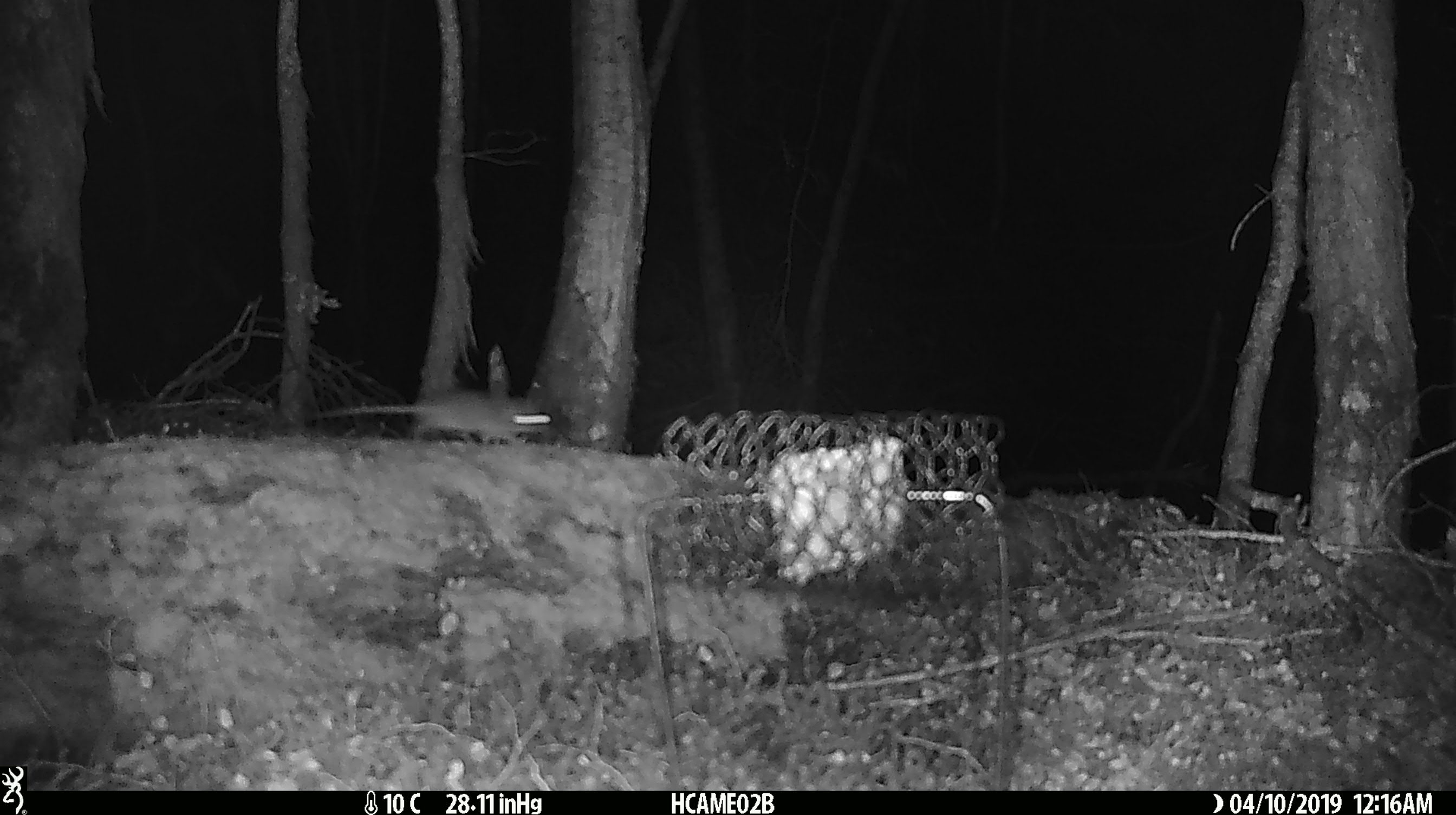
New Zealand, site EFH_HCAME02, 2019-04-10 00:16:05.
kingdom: Animalia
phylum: Chordata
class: Mammalia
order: Rodentia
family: Muridae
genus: Mus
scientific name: Mus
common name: mouse